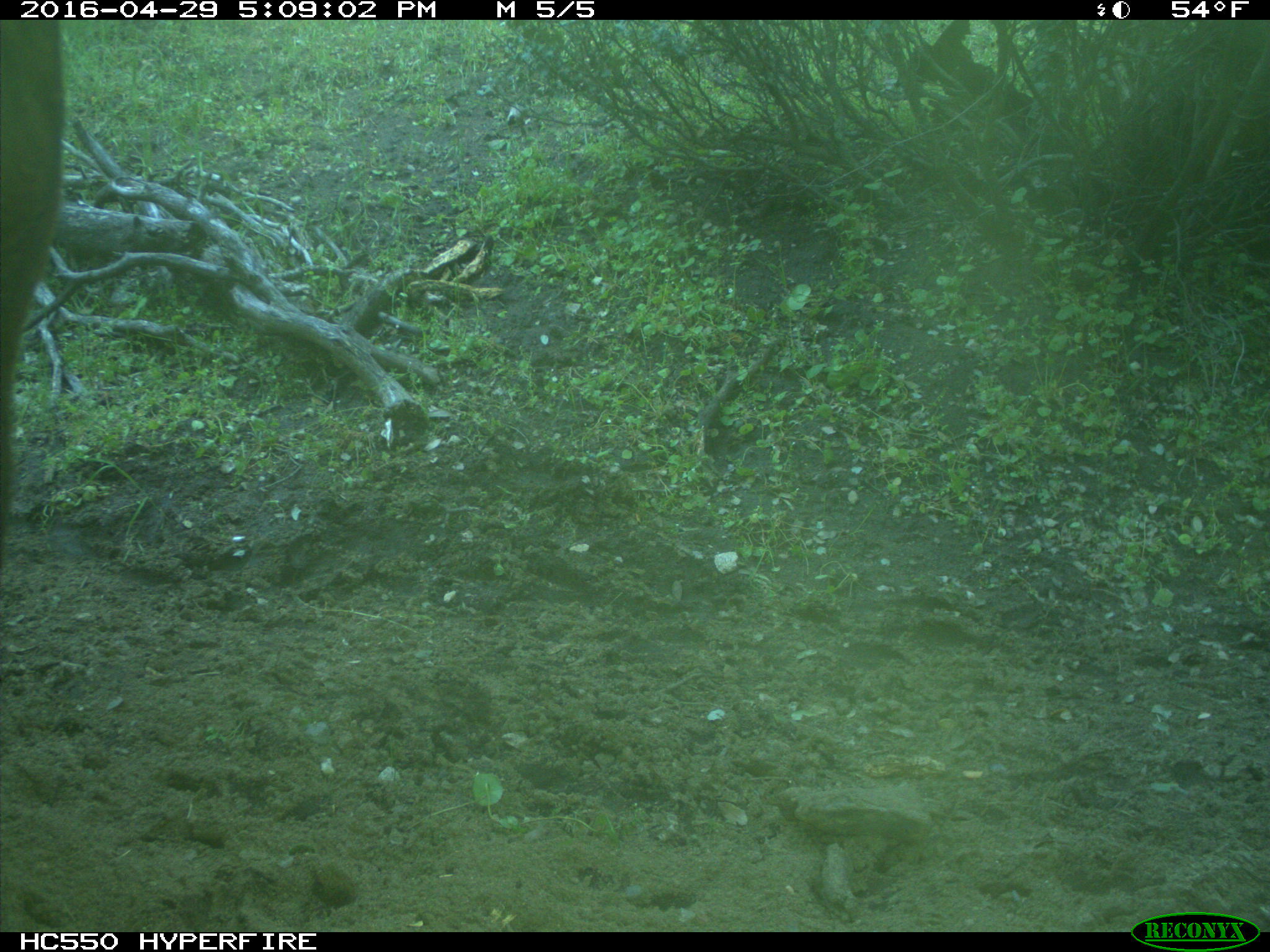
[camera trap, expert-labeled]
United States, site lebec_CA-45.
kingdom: Animalia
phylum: Chordata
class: Mammalia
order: Artiodactyla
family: Bovidae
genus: Bos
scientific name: Bos taurus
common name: domestic cow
Bos taurus (domestic cow).